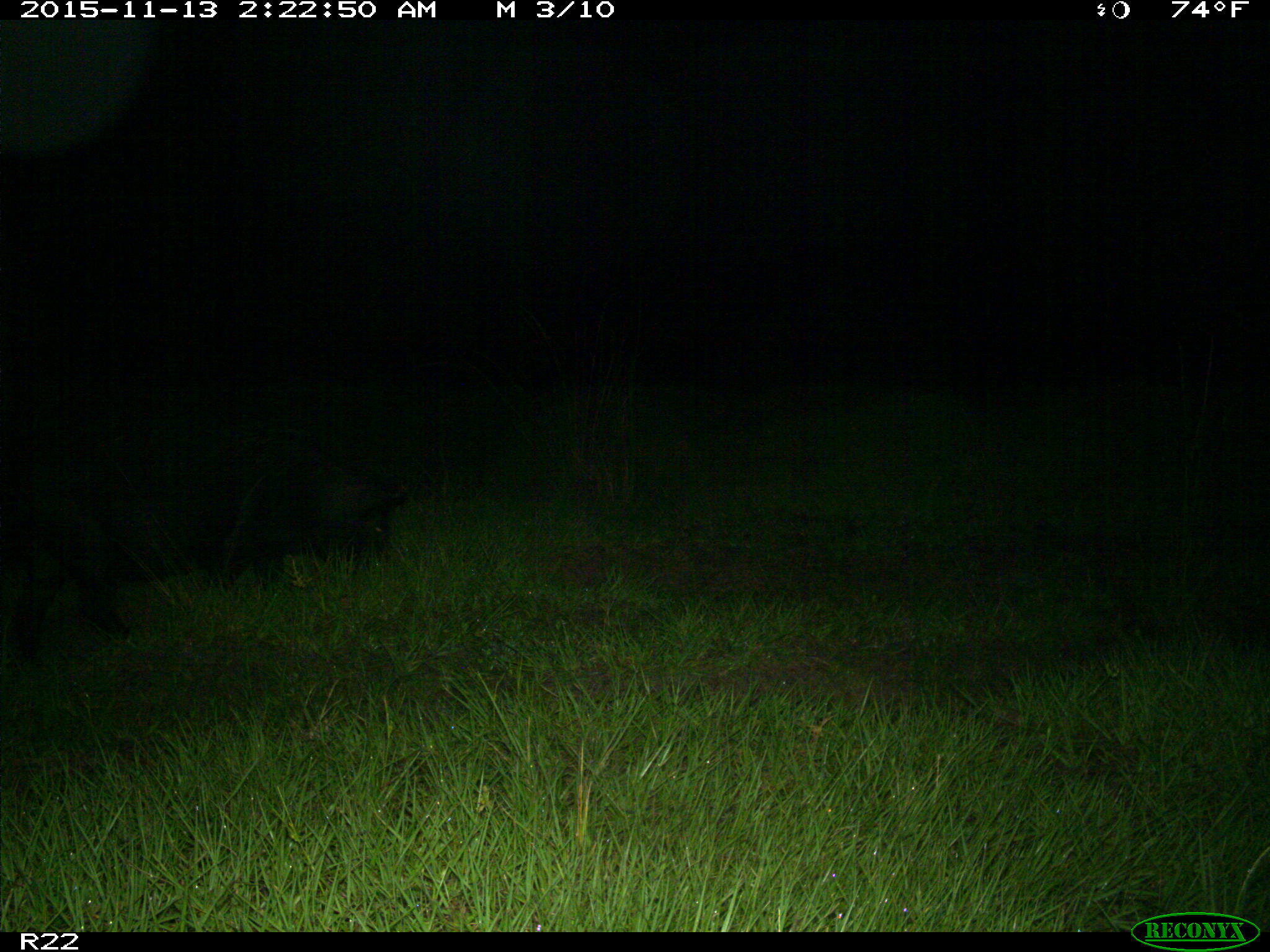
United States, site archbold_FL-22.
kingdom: Animalia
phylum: Chordata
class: Mammalia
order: Artiodactyla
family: Suidae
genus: Sus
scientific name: Sus scrofa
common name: wild boar